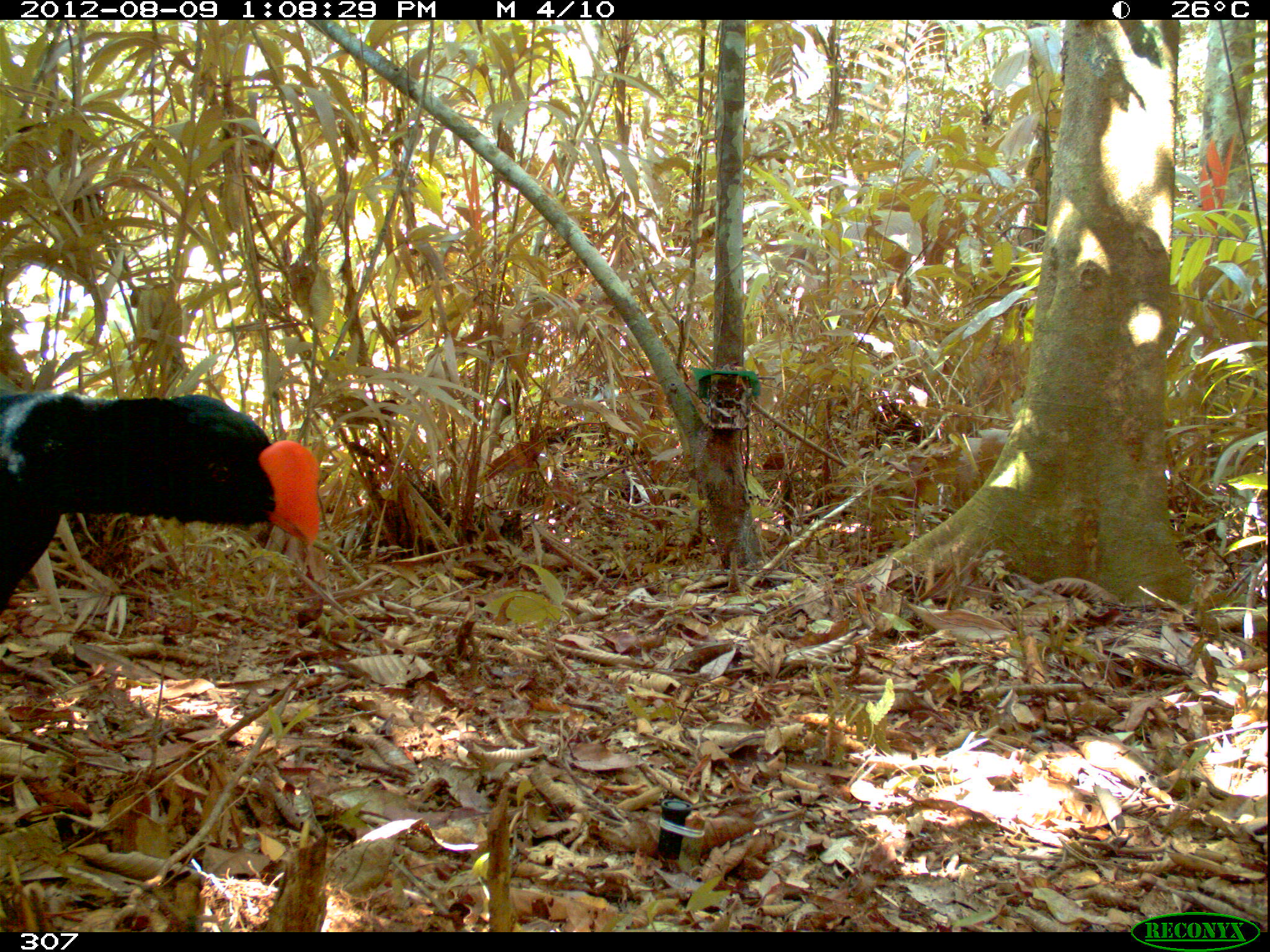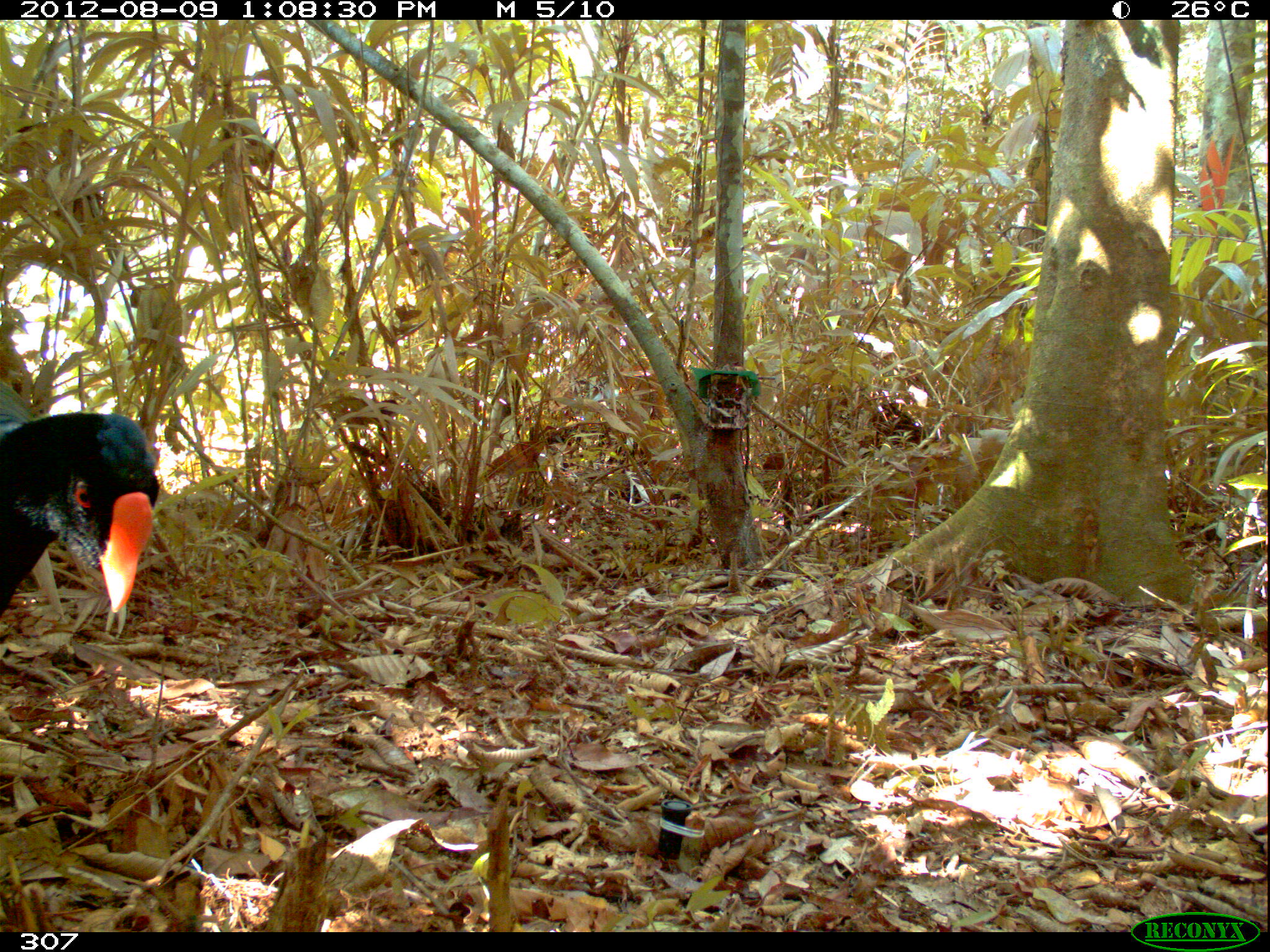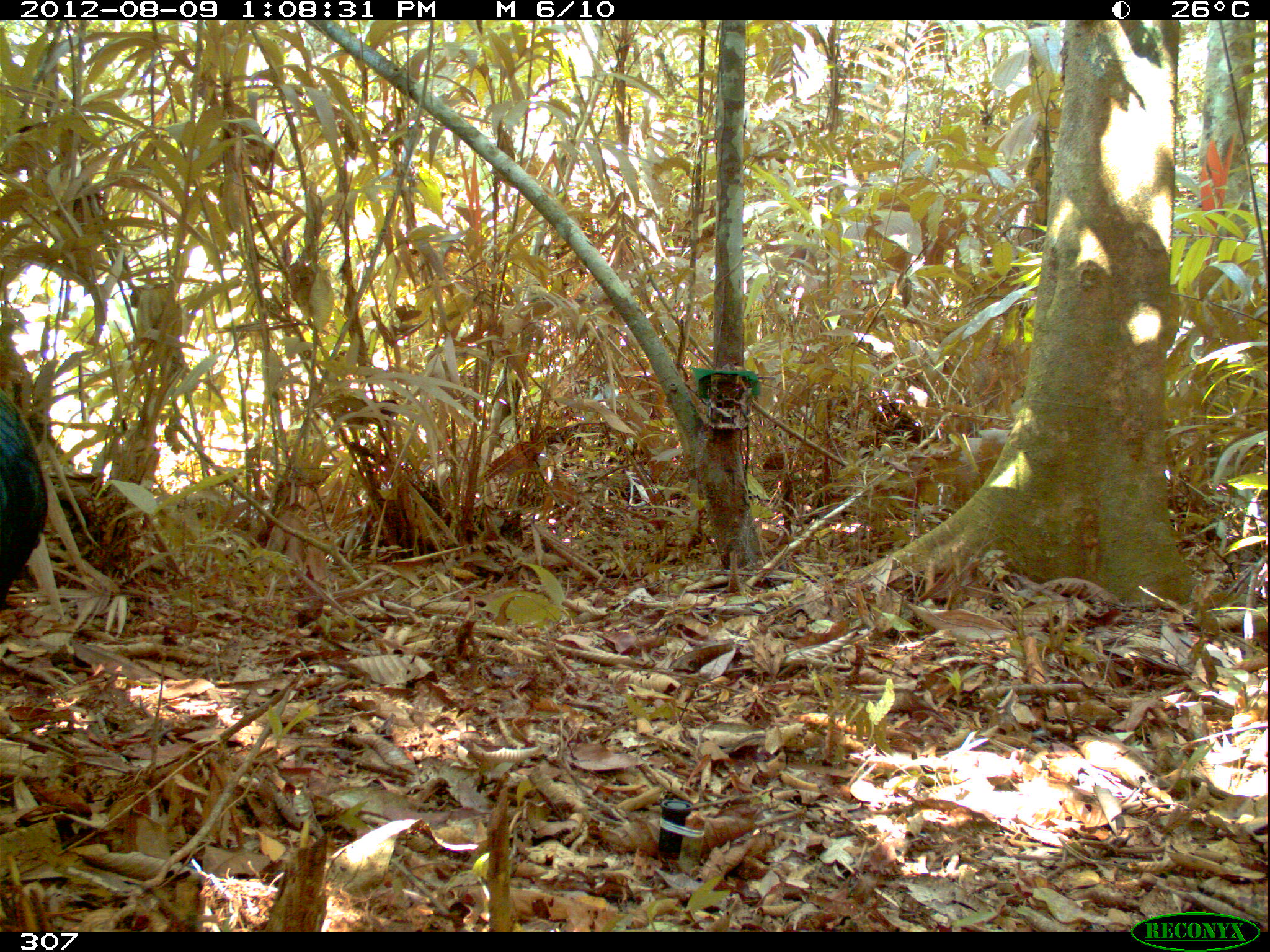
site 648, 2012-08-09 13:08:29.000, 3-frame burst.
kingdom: Animalia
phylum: Chordata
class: Aves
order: Galliformes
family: Cracidae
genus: Mitu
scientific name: Mitu tuberosum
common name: razor-billed curassow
Mitu tuberosum (razor-billed curassow).